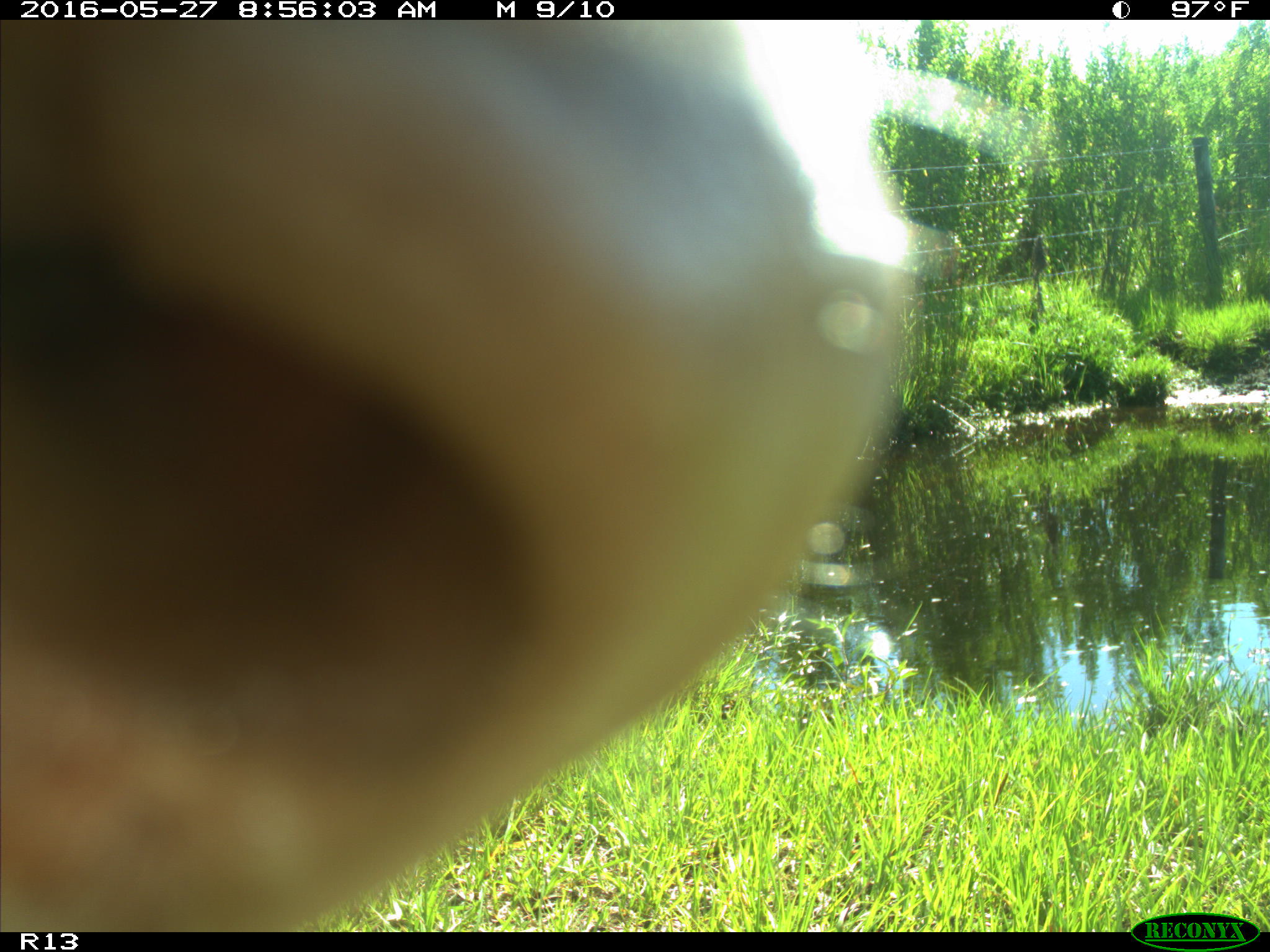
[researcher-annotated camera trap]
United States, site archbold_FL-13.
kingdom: Animalia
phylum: Chordata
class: Mammalia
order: Artiodactyla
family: Bovidae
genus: Bos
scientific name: Bos taurus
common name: domestic cow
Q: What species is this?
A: Bos taurus (domestic cow).